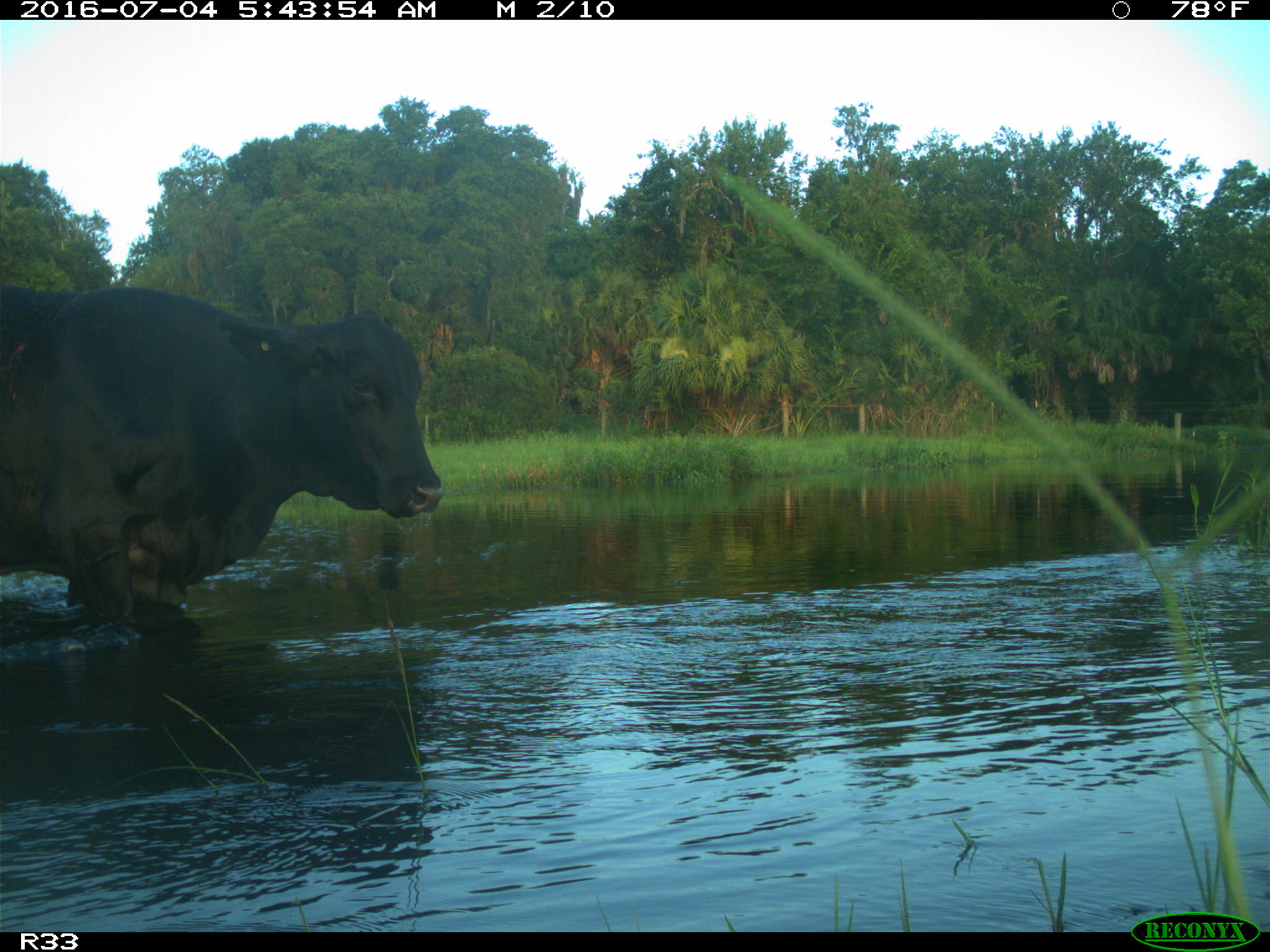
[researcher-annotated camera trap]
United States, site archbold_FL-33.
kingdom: Animalia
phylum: Chordata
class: Mammalia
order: Artiodactyla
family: Bovidae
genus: Bos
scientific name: Bos taurus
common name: domestic cow